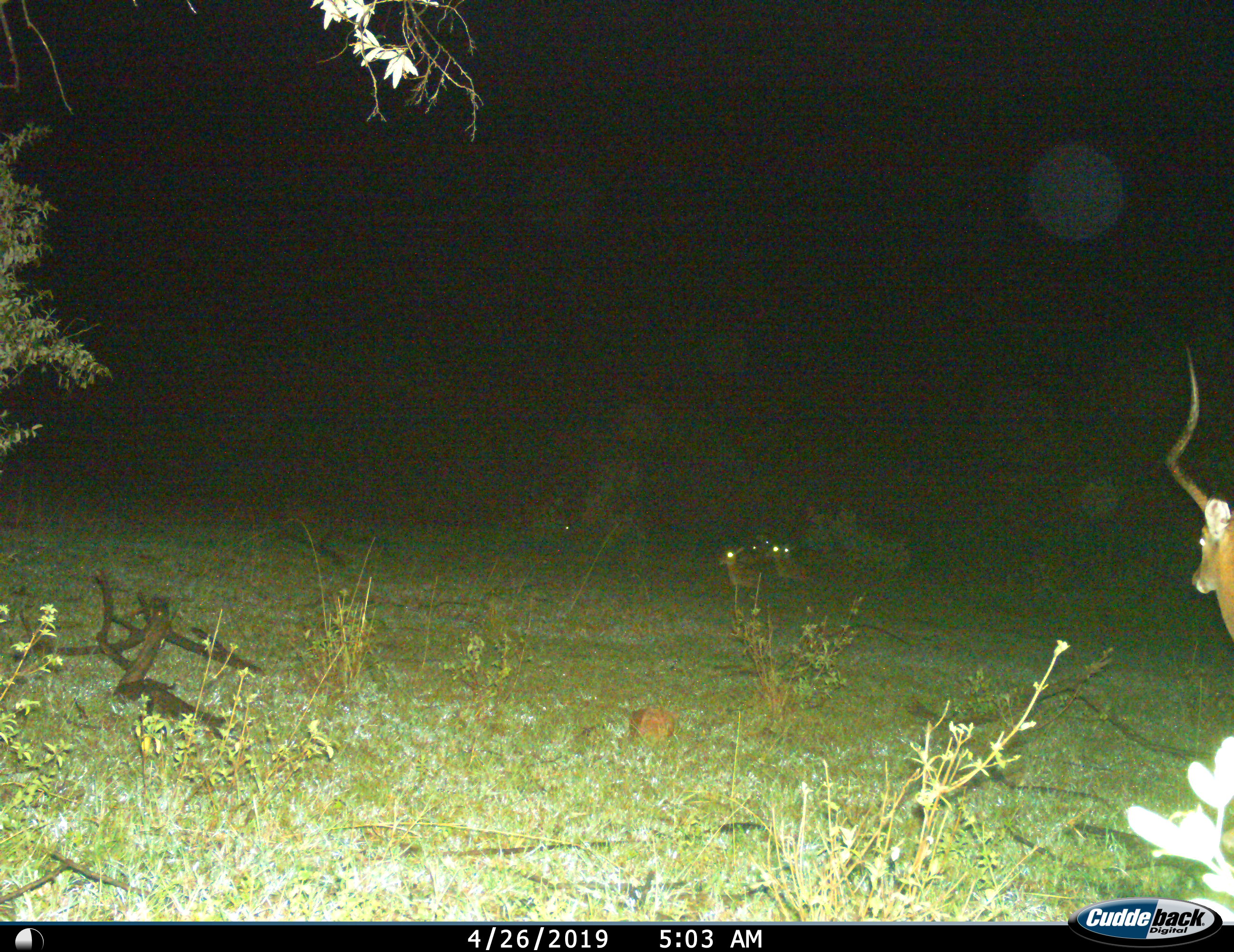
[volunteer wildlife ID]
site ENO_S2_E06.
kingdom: Animalia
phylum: Chordata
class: Mammalia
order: Artiodactyla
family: Bovidae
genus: Aepyceros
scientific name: Aepyceros melampus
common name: impala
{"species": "impala (Aepyceros melampus)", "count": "4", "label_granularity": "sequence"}